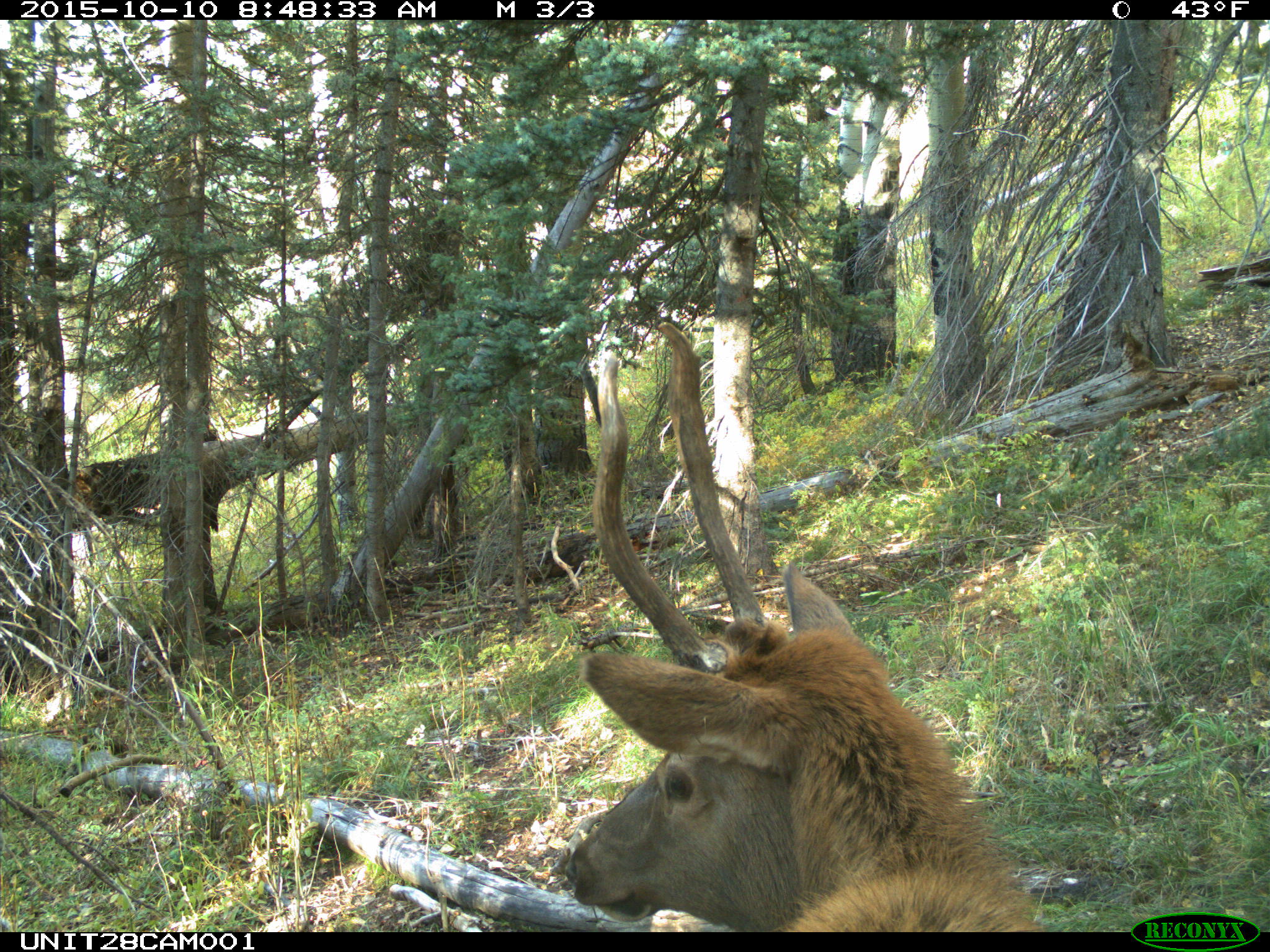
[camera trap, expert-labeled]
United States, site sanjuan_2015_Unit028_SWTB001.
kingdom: Animalia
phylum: Chordata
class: Mammalia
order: Artiodactyla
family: Cervidae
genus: Cervus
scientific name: Cervus elaphus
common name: red deer